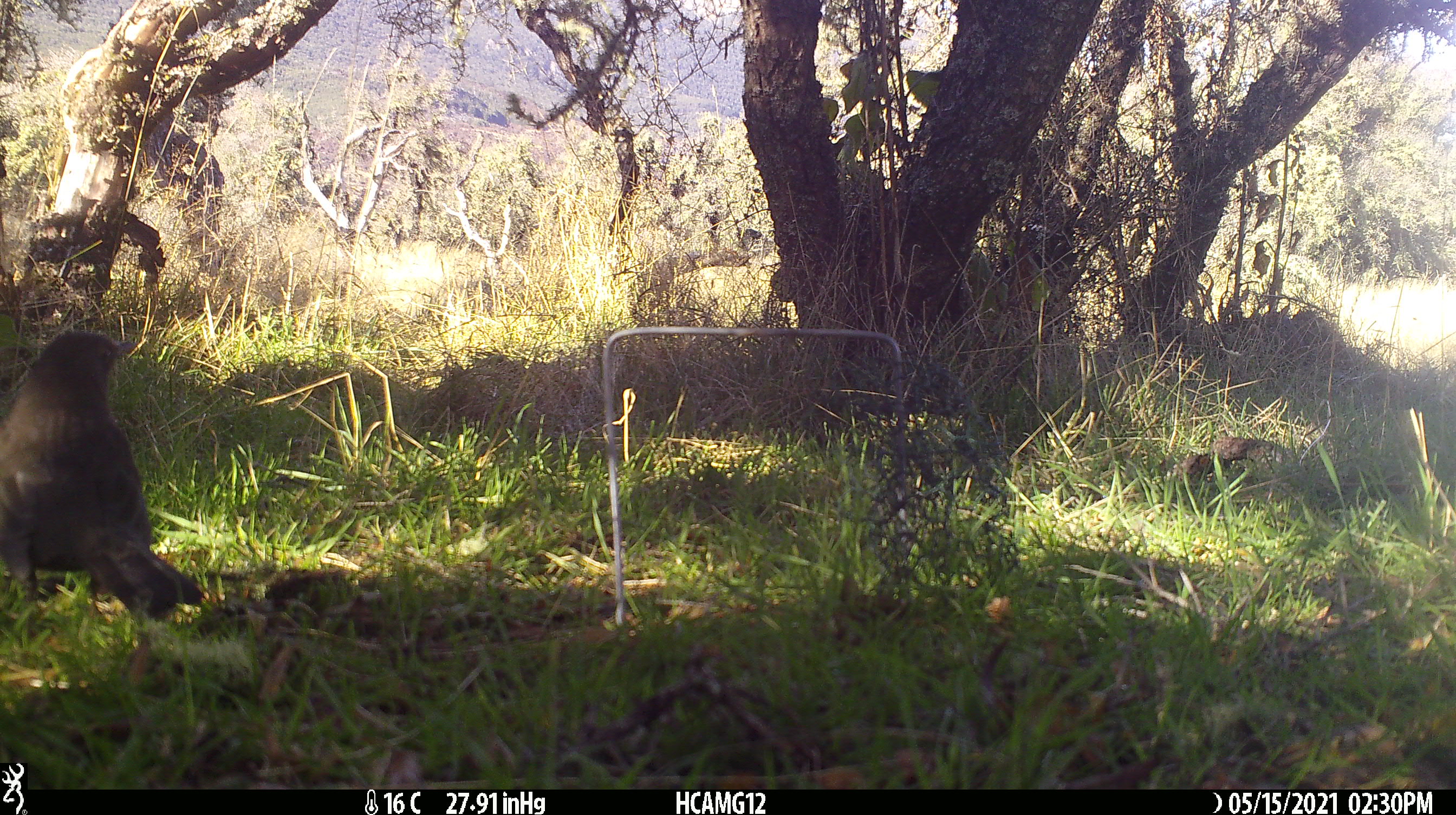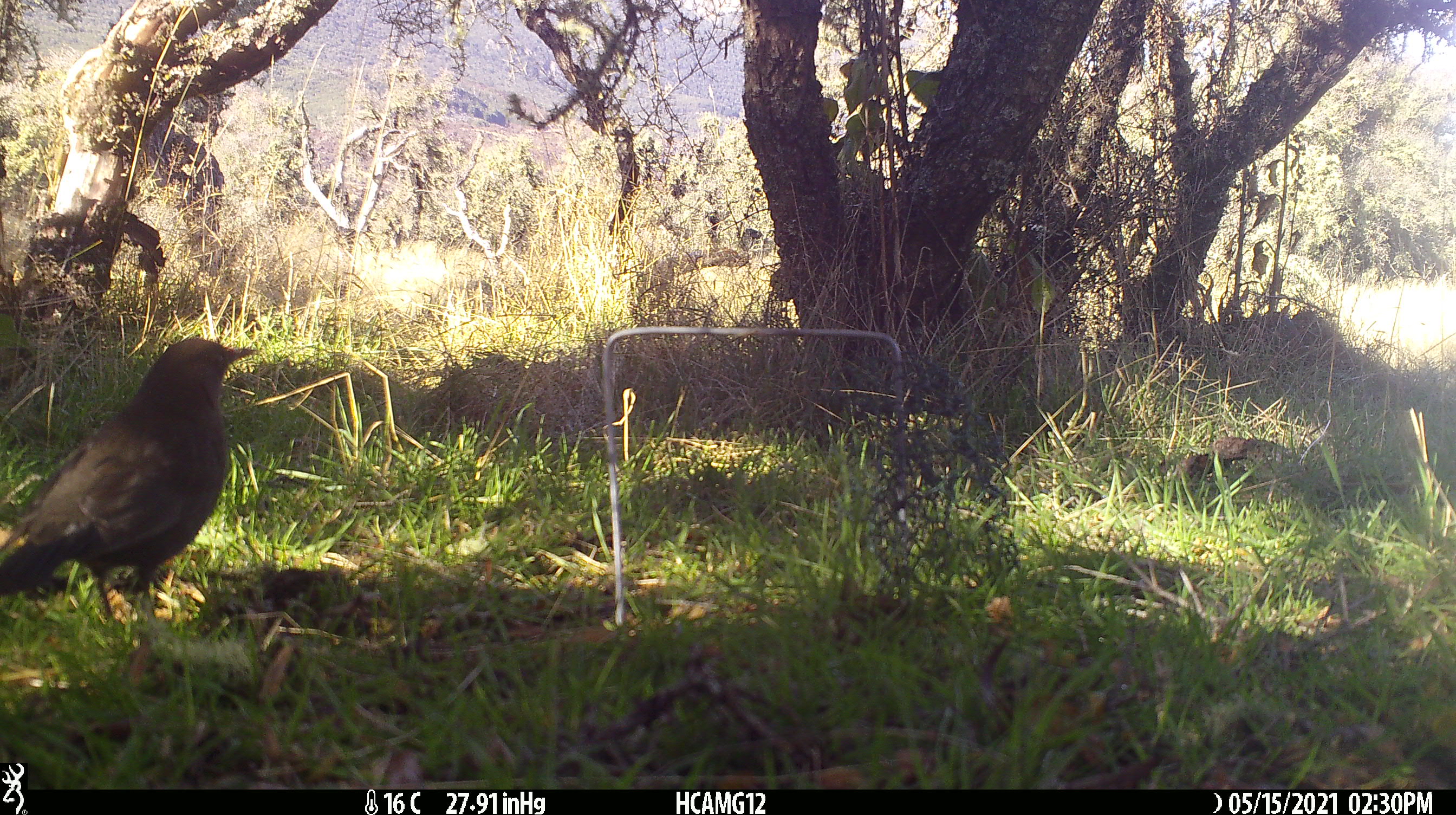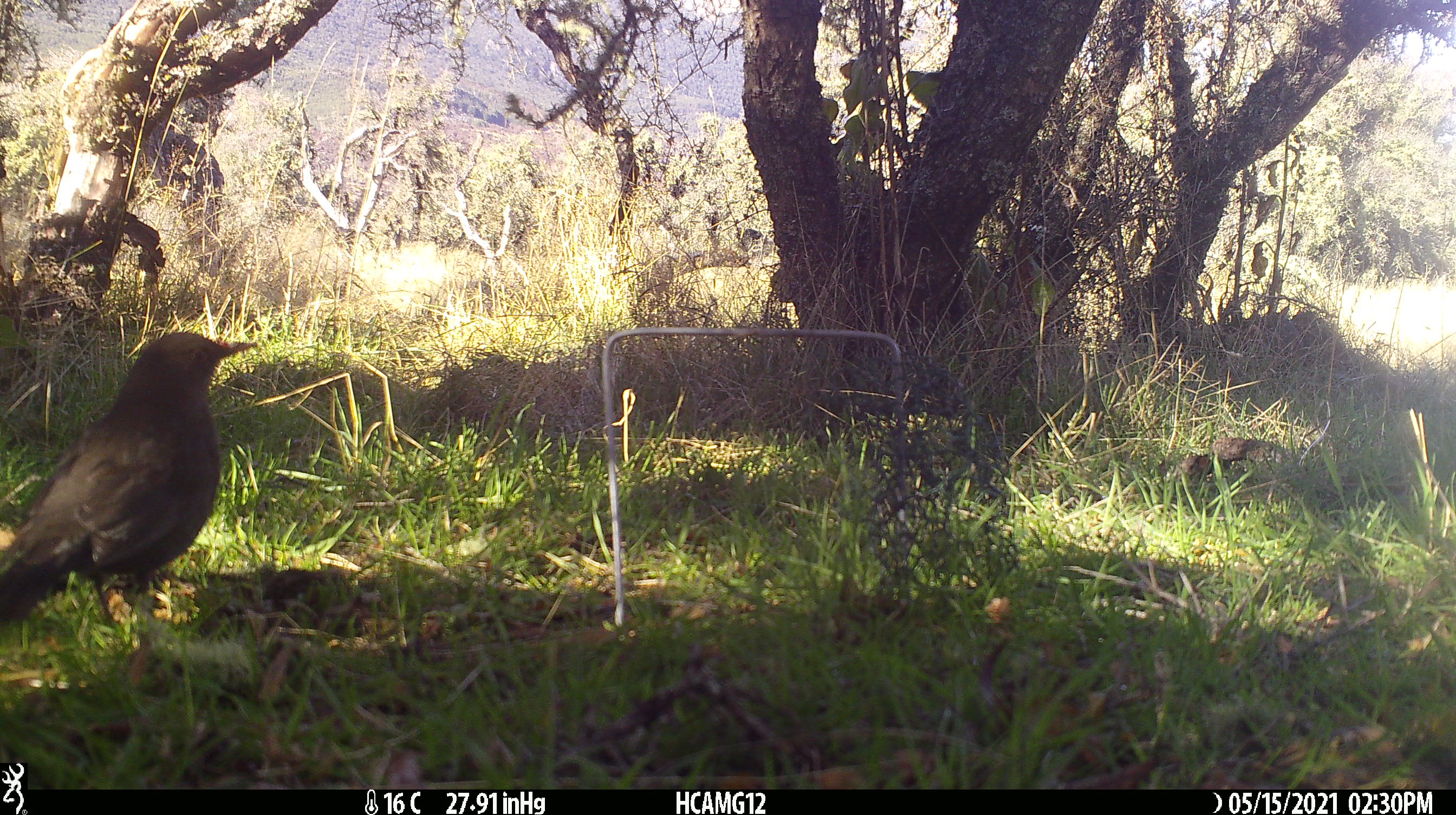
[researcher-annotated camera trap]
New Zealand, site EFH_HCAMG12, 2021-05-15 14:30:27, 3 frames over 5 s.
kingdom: Animalia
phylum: Chordata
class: Aves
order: Passeriformes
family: Turdidae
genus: Turdus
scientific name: Turdus merula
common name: eurasian blackbird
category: blackbird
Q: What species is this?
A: Blackbird (eurasian blackbird) (Turdus merula).